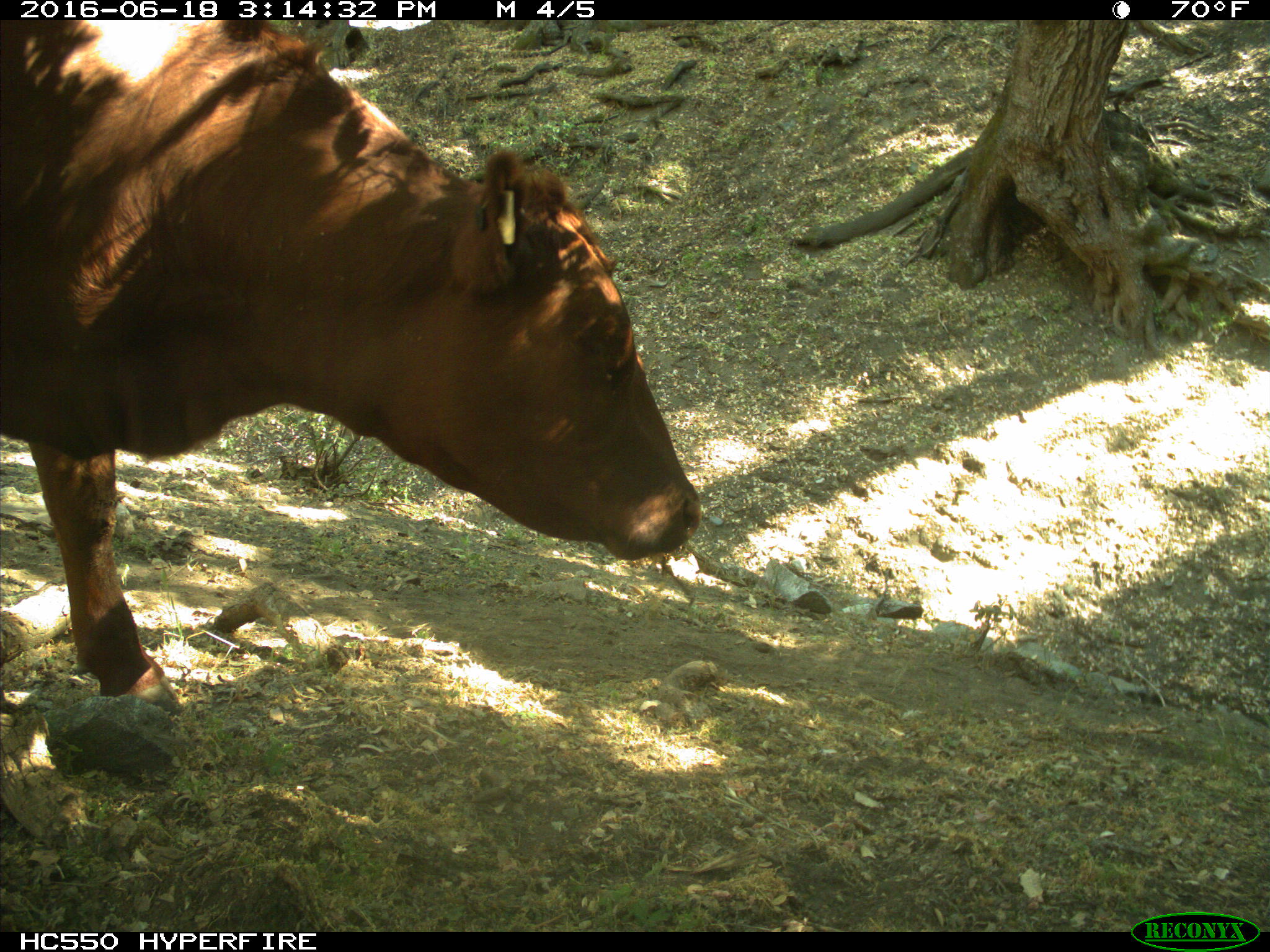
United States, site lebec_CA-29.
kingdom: Animalia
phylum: Chordata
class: Mammalia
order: Artiodactyla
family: Bovidae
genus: Bos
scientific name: Bos taurus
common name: domestic cow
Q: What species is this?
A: Bos taurus (domestic cow).